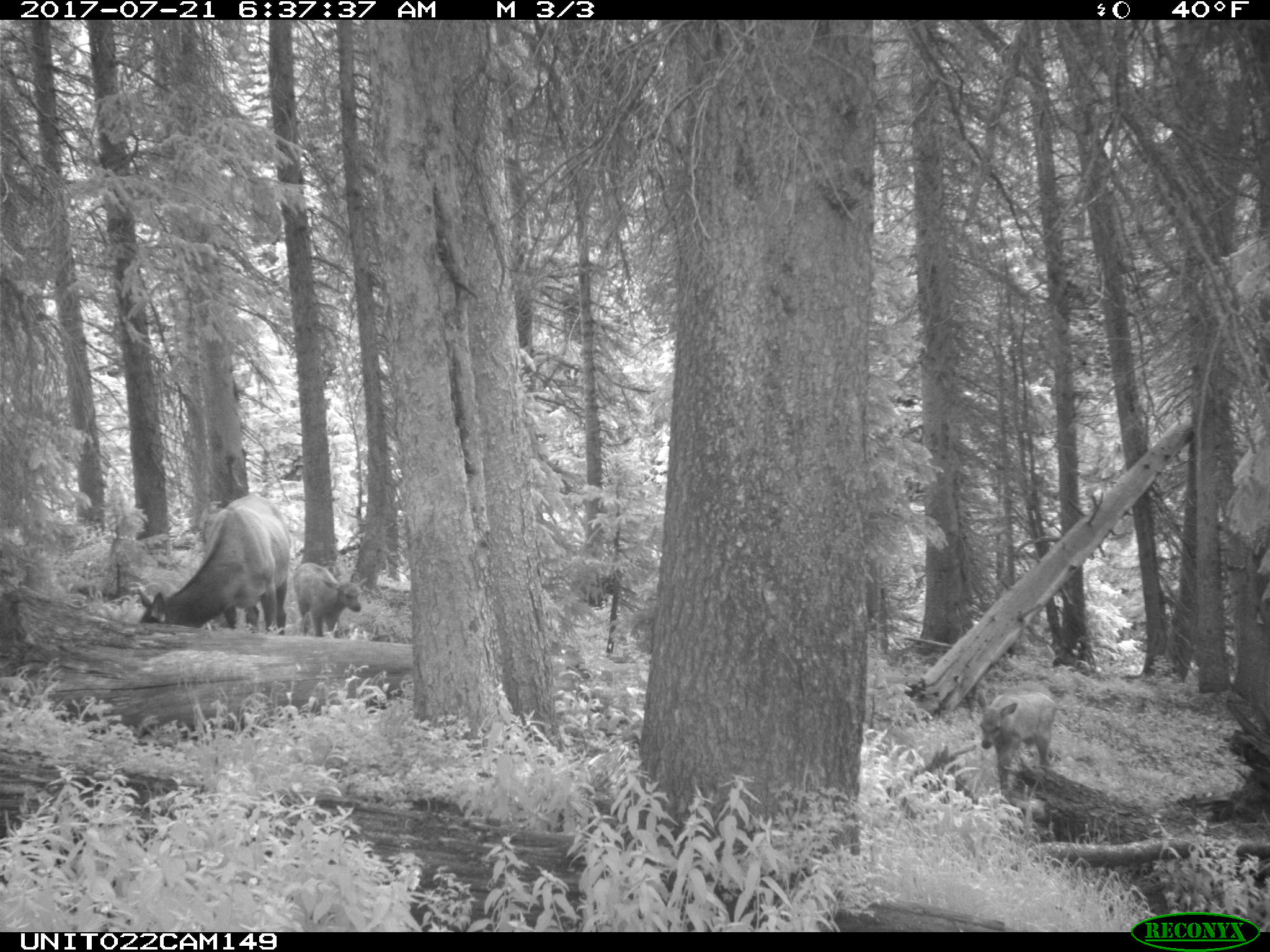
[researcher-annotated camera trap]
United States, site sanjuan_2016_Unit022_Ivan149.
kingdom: Animalia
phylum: Chordata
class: Mammalia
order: Artiodactyla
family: Cervidae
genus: Cervus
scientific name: Cervus elaphus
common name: red deer